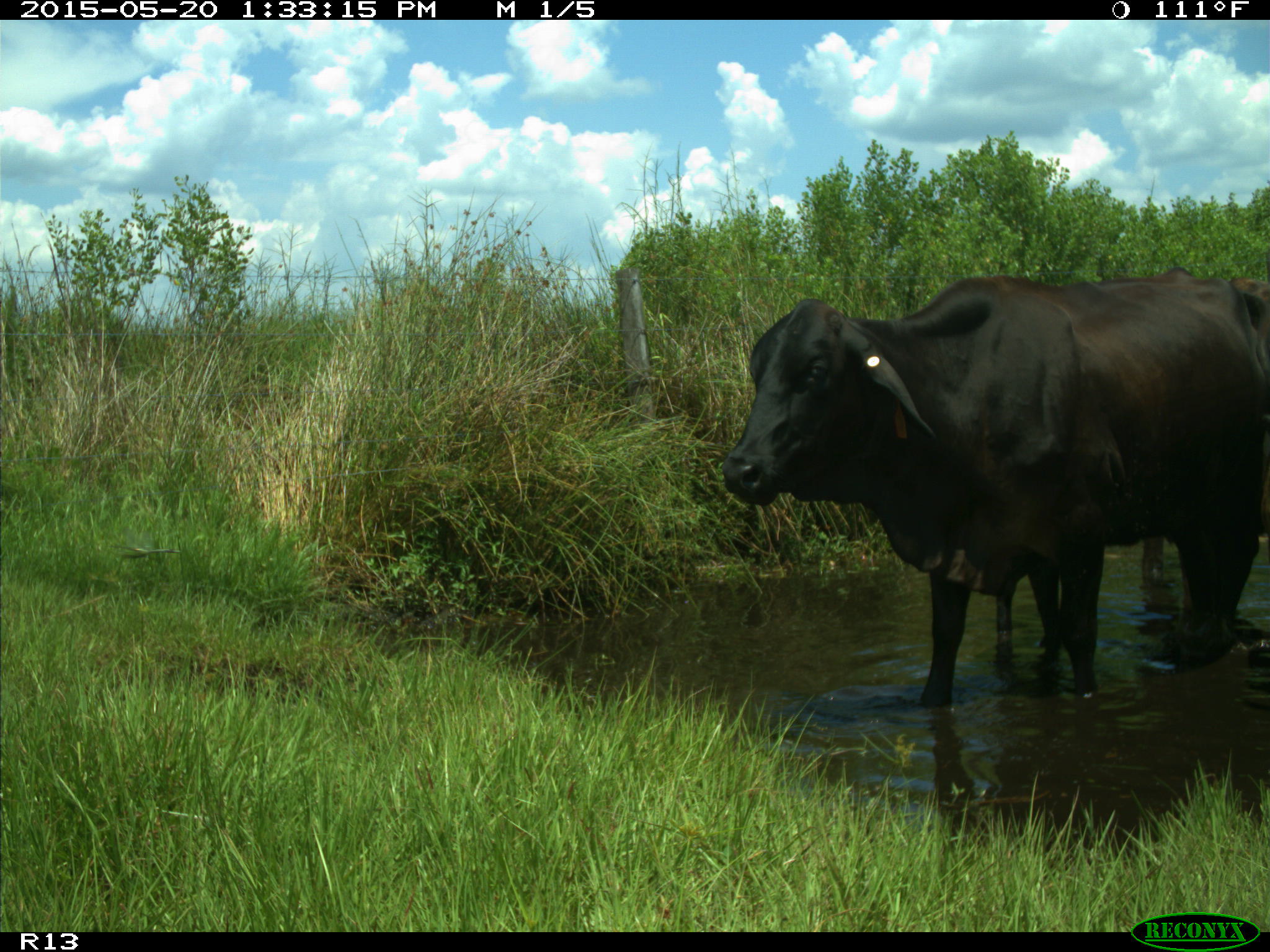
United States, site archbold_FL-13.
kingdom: Animalia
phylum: Chordata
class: Mammalia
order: Artiodactyla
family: Bovidae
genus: Bos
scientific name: Bos taurus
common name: domestic cow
Bos taurus (domestic cow).